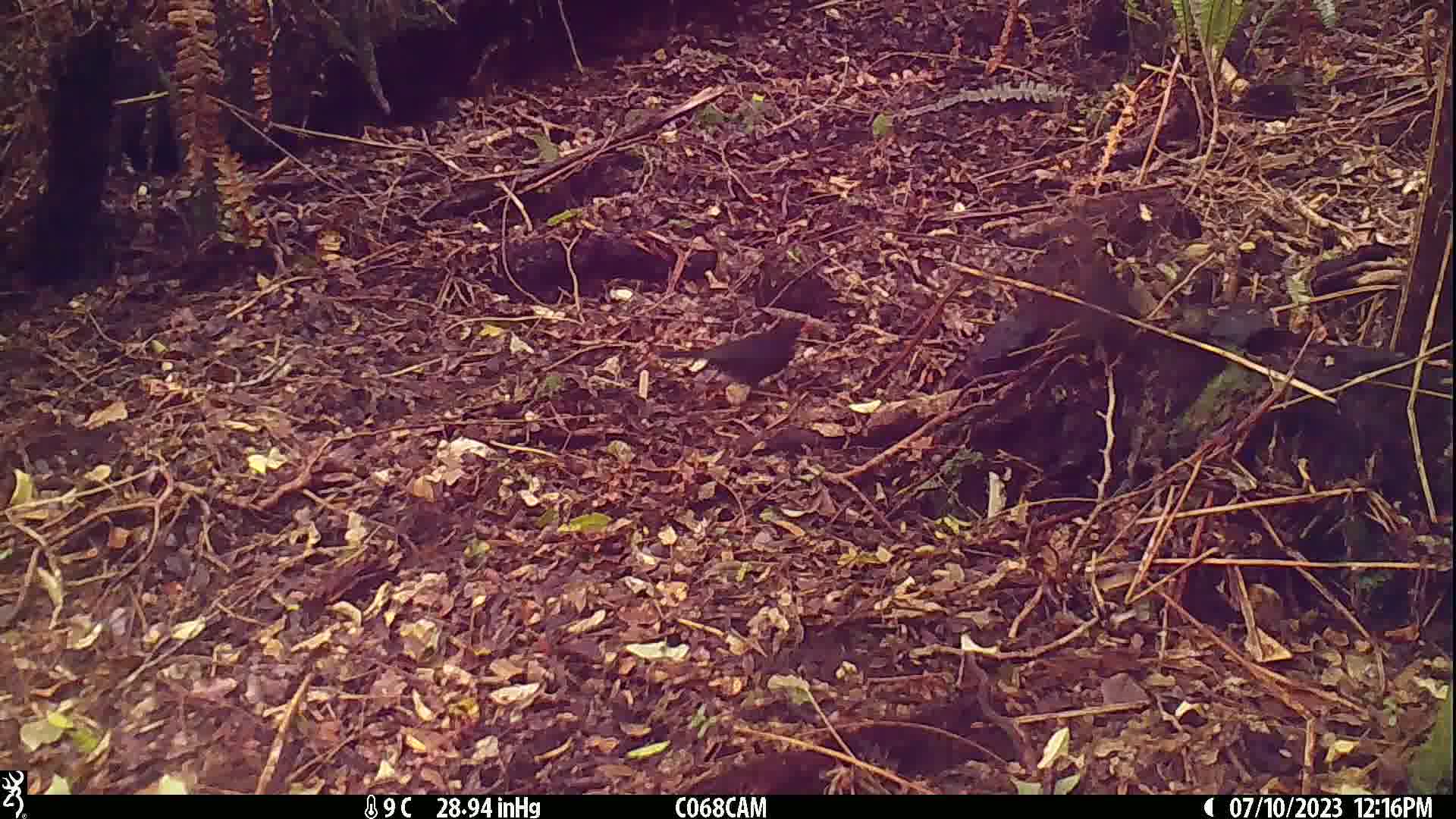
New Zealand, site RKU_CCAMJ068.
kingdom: Animalia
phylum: Chordata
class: Aves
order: Passeriformes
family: Turdidae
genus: Turdus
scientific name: Turdus merula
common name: eurasian blackbird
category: blackbird